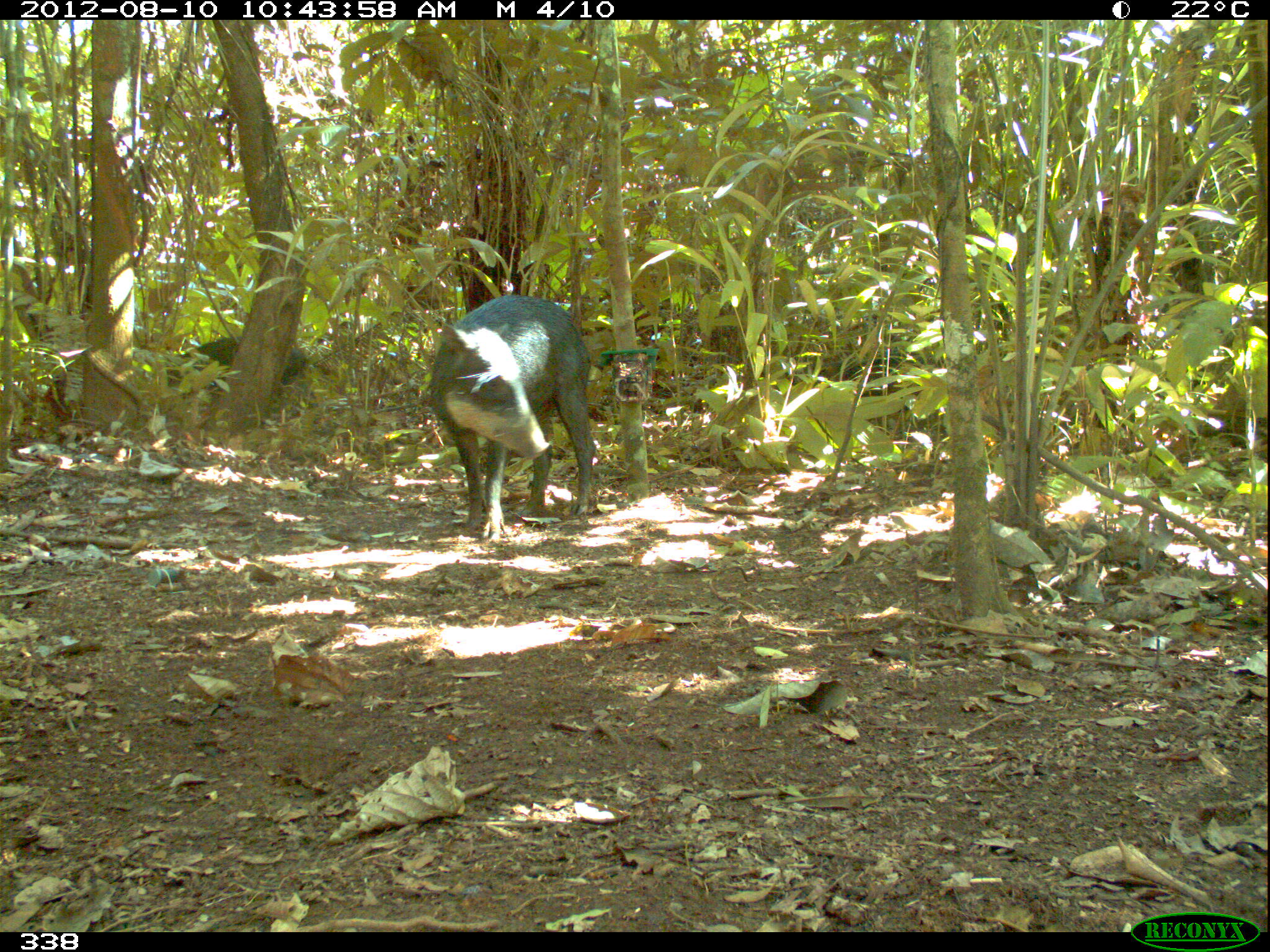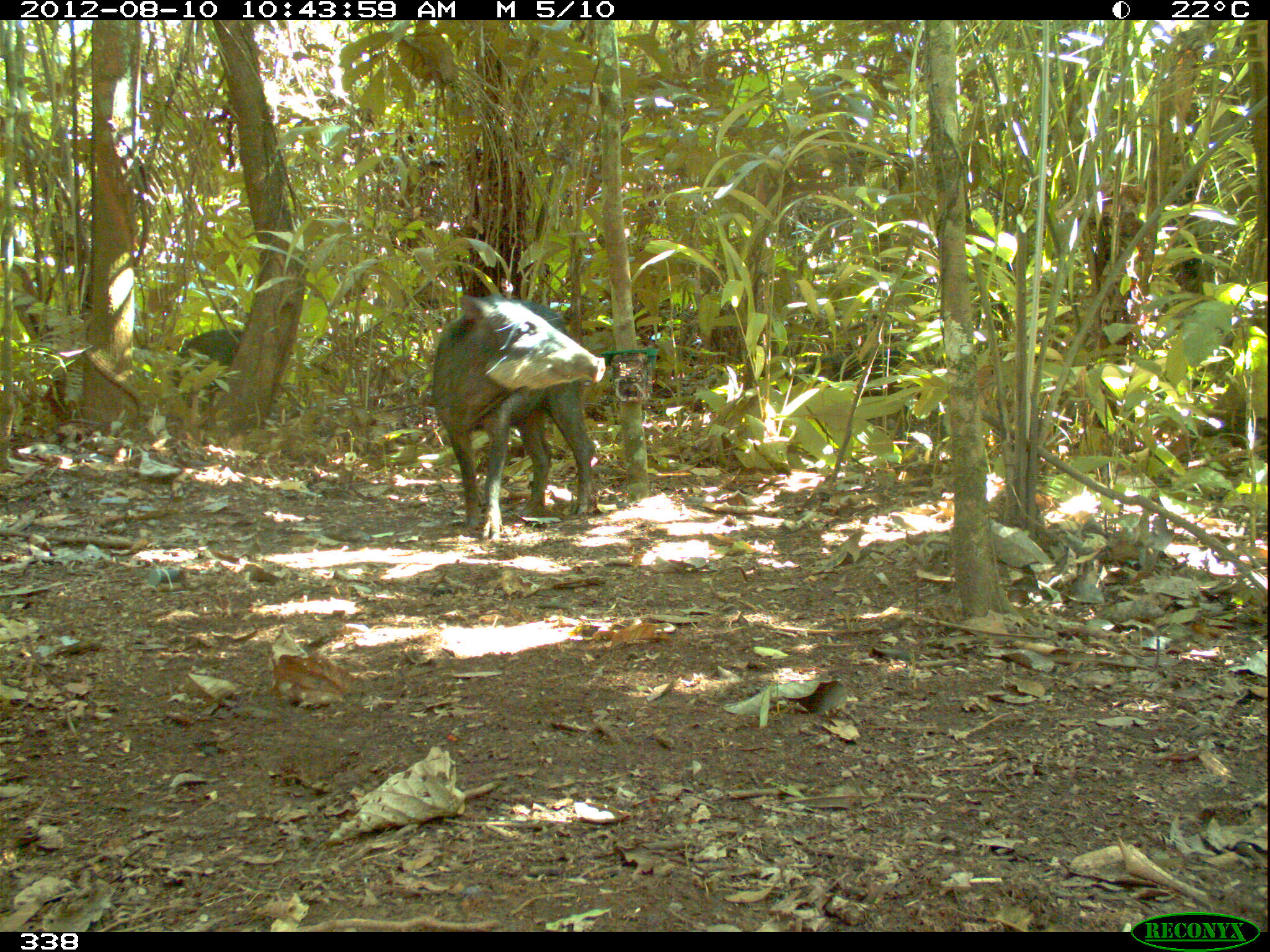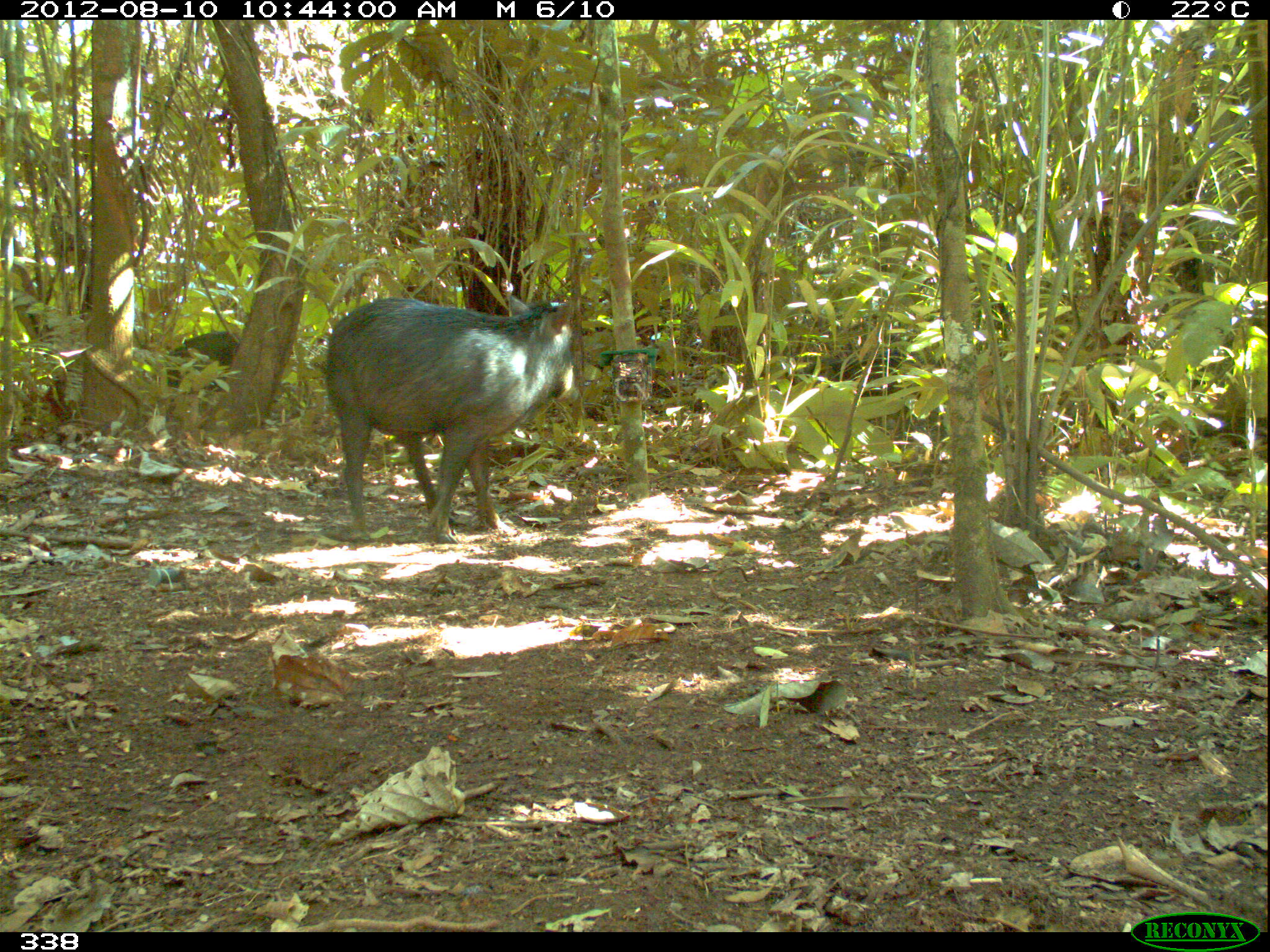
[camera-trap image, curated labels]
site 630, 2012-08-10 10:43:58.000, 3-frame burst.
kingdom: Animalia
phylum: Chordata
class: Mammalia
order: Artiodactyla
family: Tayassuidae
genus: Tayassu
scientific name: Tayassu pecari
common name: white-lipped peccary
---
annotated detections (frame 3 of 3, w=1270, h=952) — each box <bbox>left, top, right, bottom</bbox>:
tayassu pecari: <bbox>319, 291, 579, 543</bbox>; <bbox>163, 330, 241, 422</bbox>